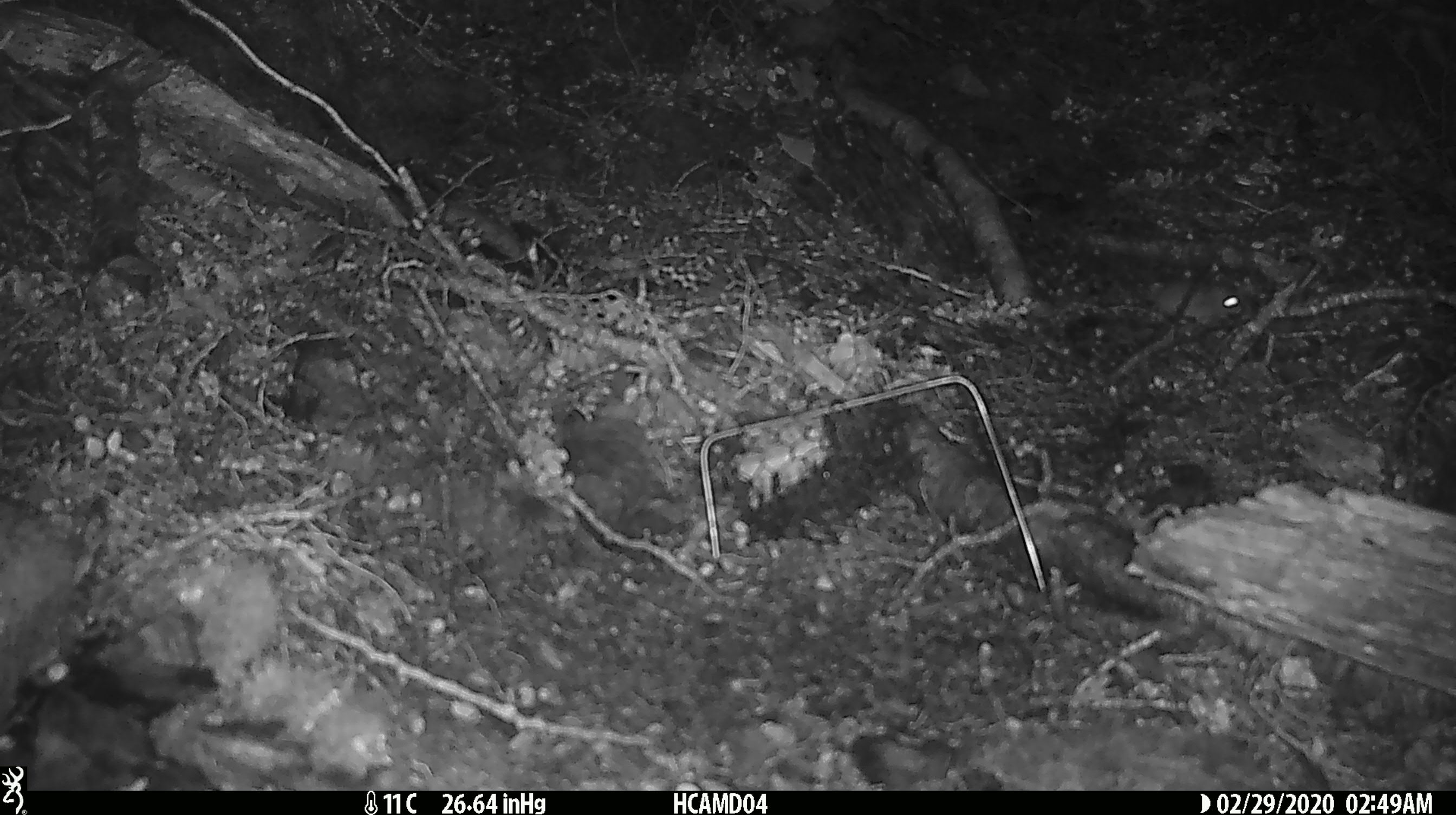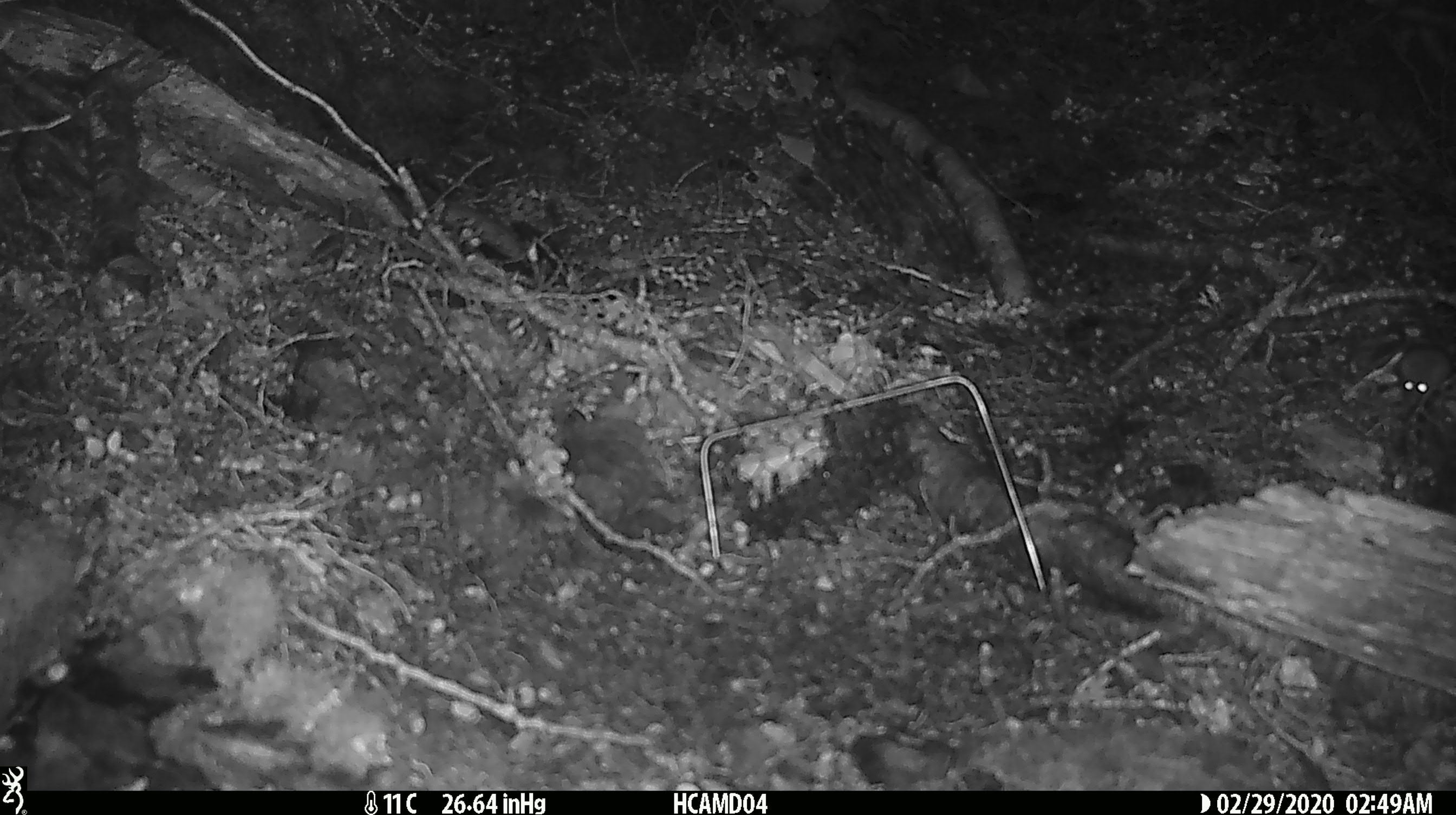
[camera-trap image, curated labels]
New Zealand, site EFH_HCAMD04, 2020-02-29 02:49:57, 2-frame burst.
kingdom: Animalia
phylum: Chordata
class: Mammalia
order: Rodentia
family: Muridae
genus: Mus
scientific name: Mus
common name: mouse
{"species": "mouse (Mus)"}